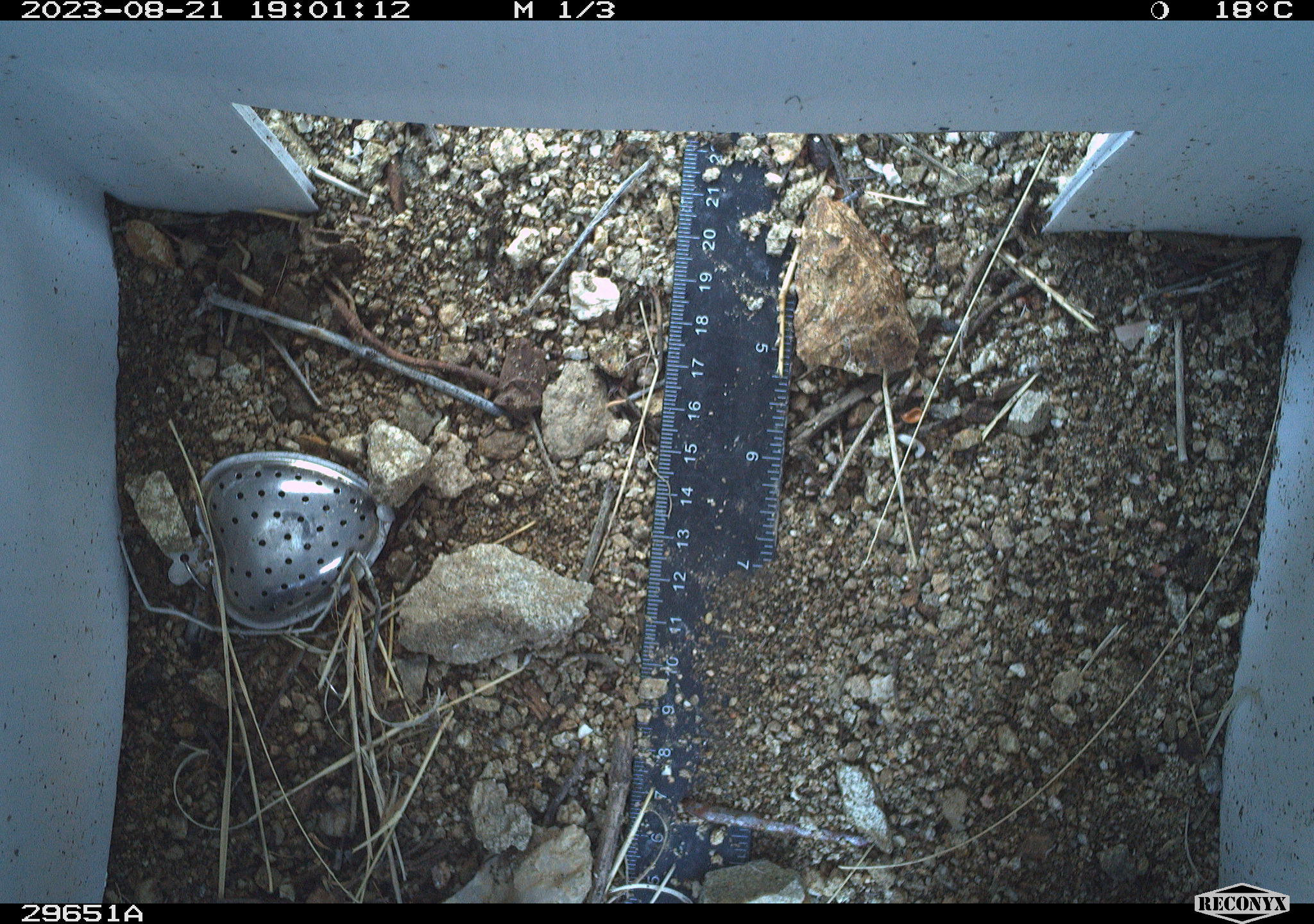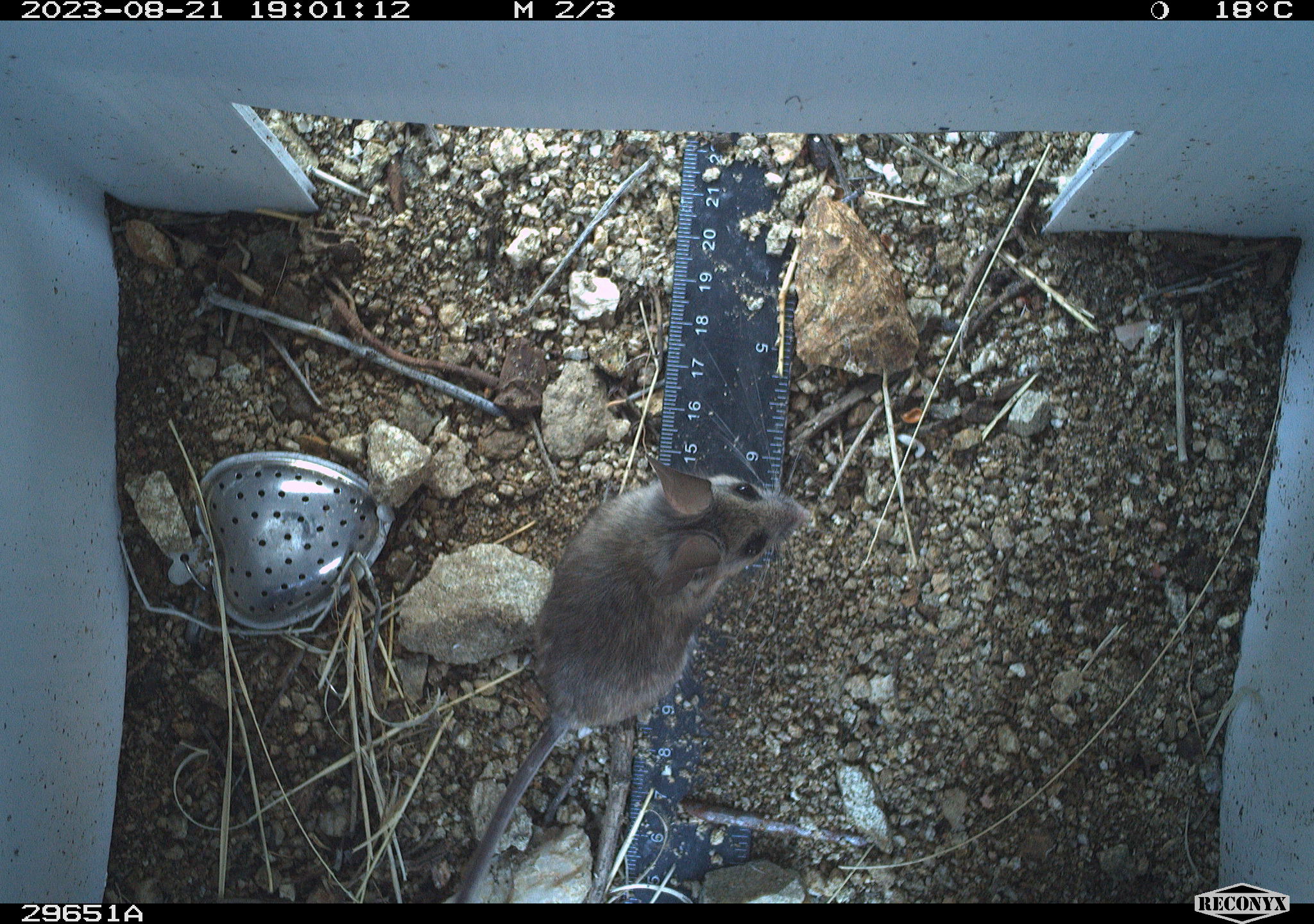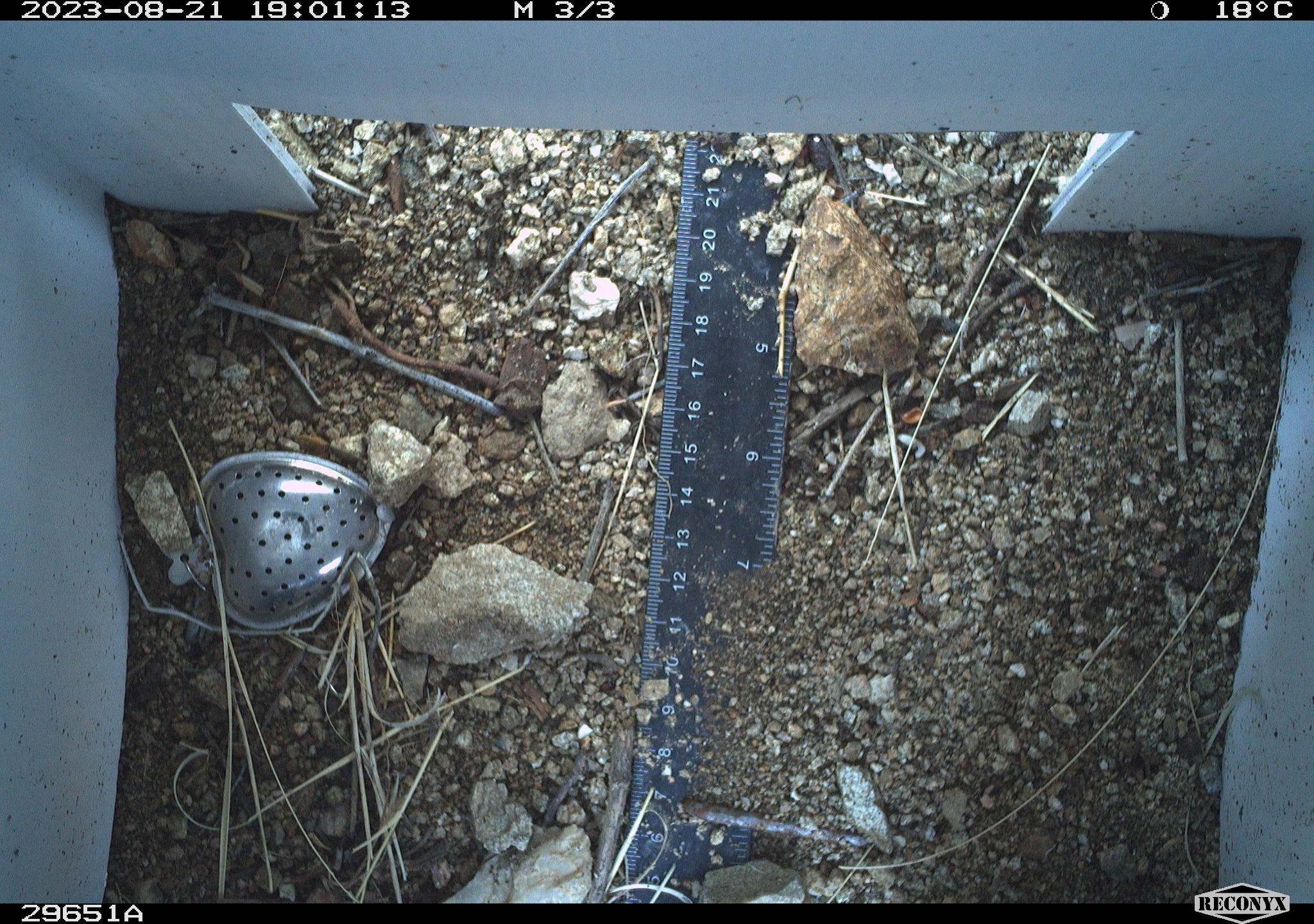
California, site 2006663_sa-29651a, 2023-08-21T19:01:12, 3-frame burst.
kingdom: Animalia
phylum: Chordata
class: Mammalia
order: Rodentia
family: Cricetidae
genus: Peromyscus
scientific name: Peromyscus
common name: deer mice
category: peromyscus species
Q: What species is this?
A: Peromyscus species (deer mice) (Peromyscus).